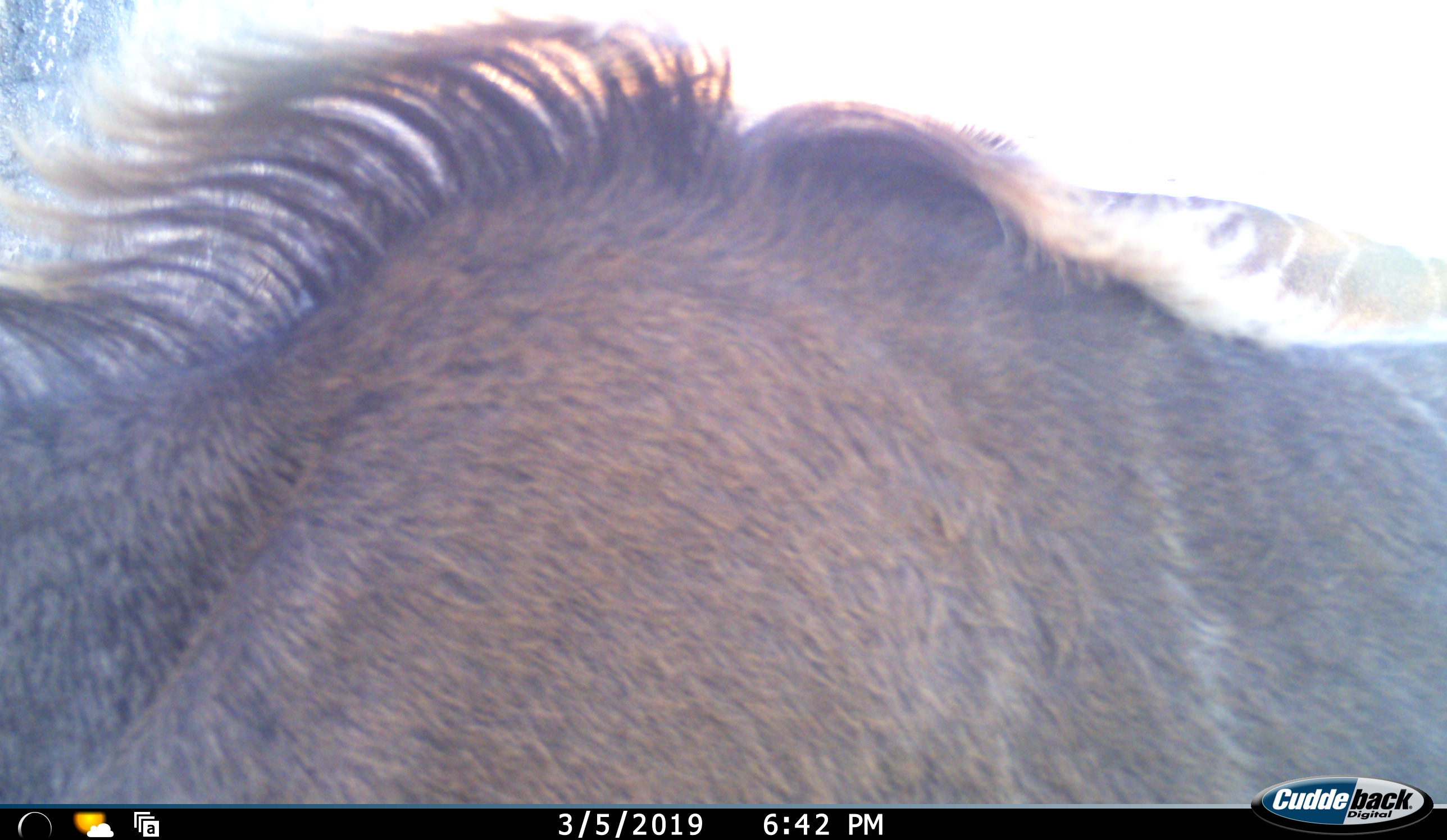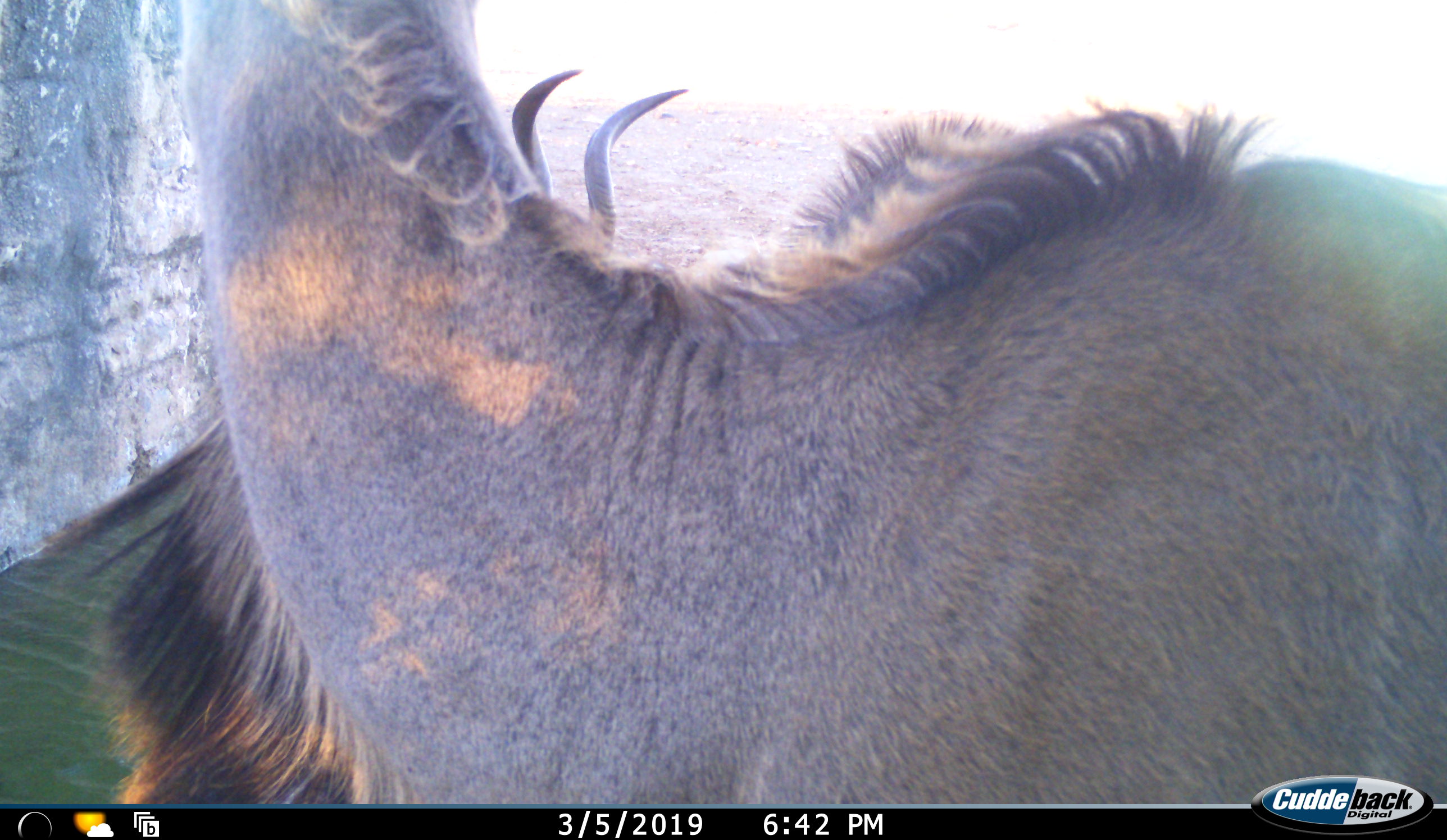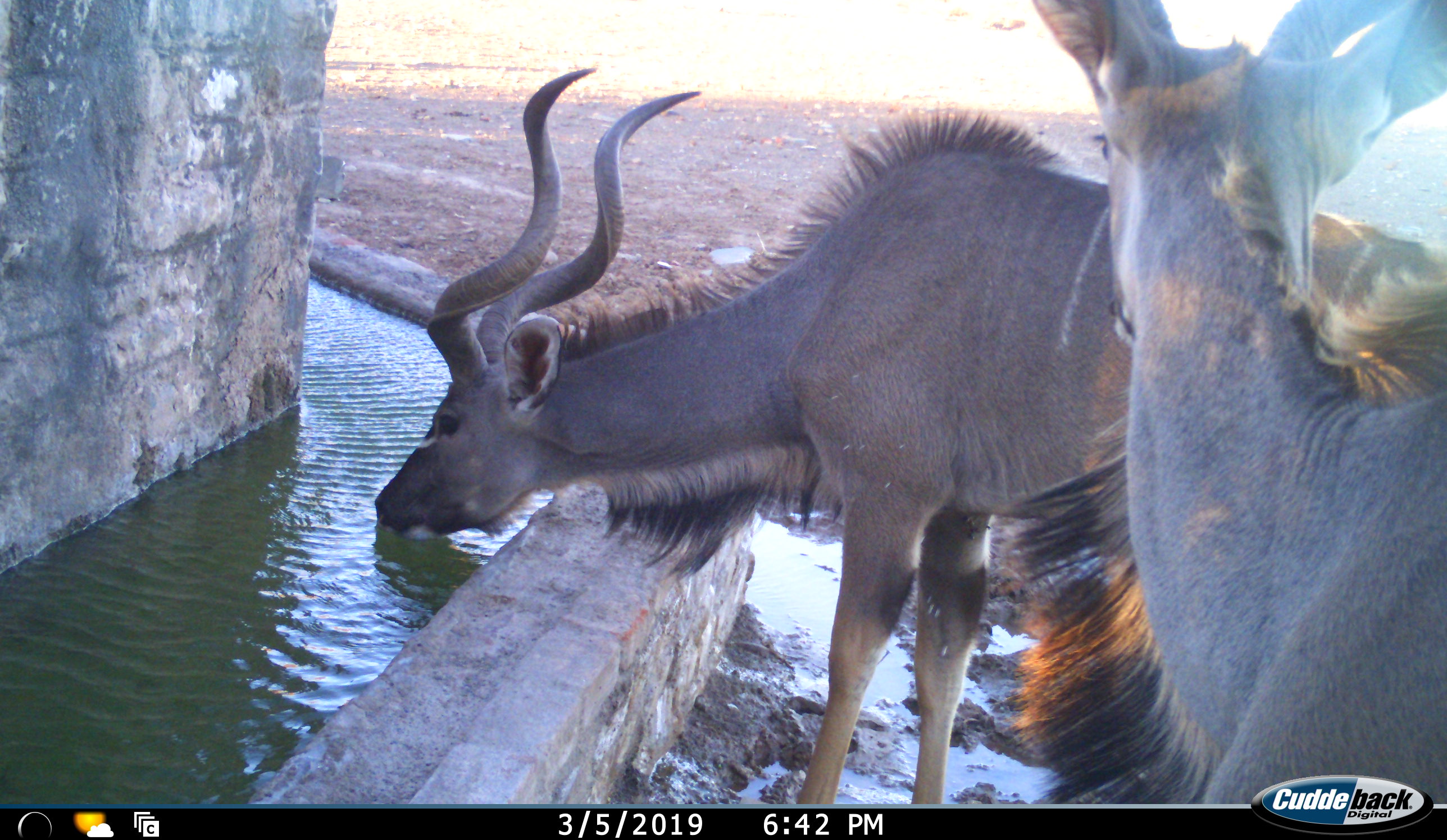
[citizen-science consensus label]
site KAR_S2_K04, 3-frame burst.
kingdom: Animalia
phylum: Chordata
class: Mammalia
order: Artiodactyla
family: Bovidae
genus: Tragelaphus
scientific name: Tragelaphus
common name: kudu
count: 2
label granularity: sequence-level